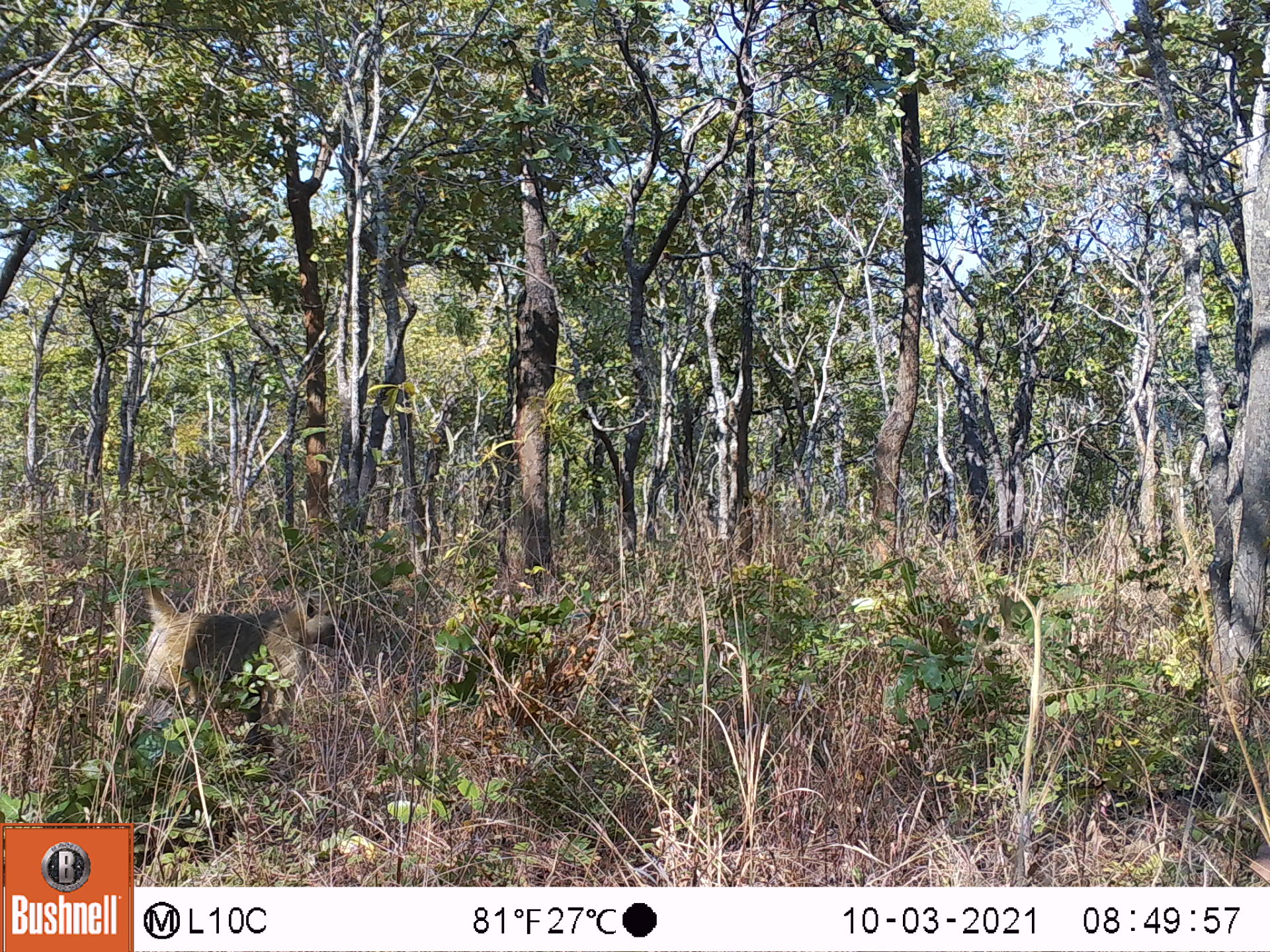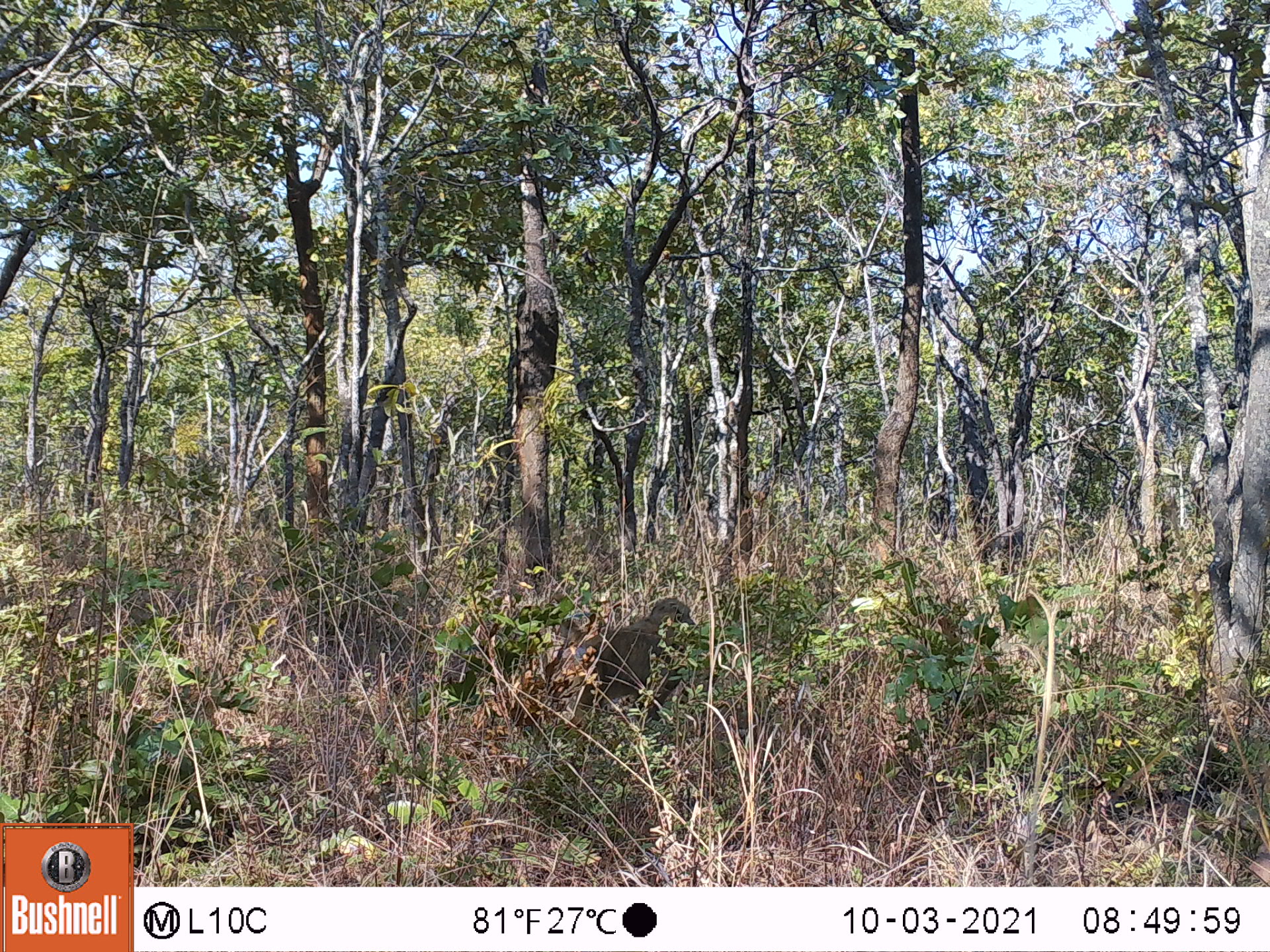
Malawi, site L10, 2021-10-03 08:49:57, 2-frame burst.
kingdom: Animalia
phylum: Chordata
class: Mammalia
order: Primates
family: Cercopithecidae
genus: Papio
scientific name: Papio cynocephalus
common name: yellow baboon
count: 1